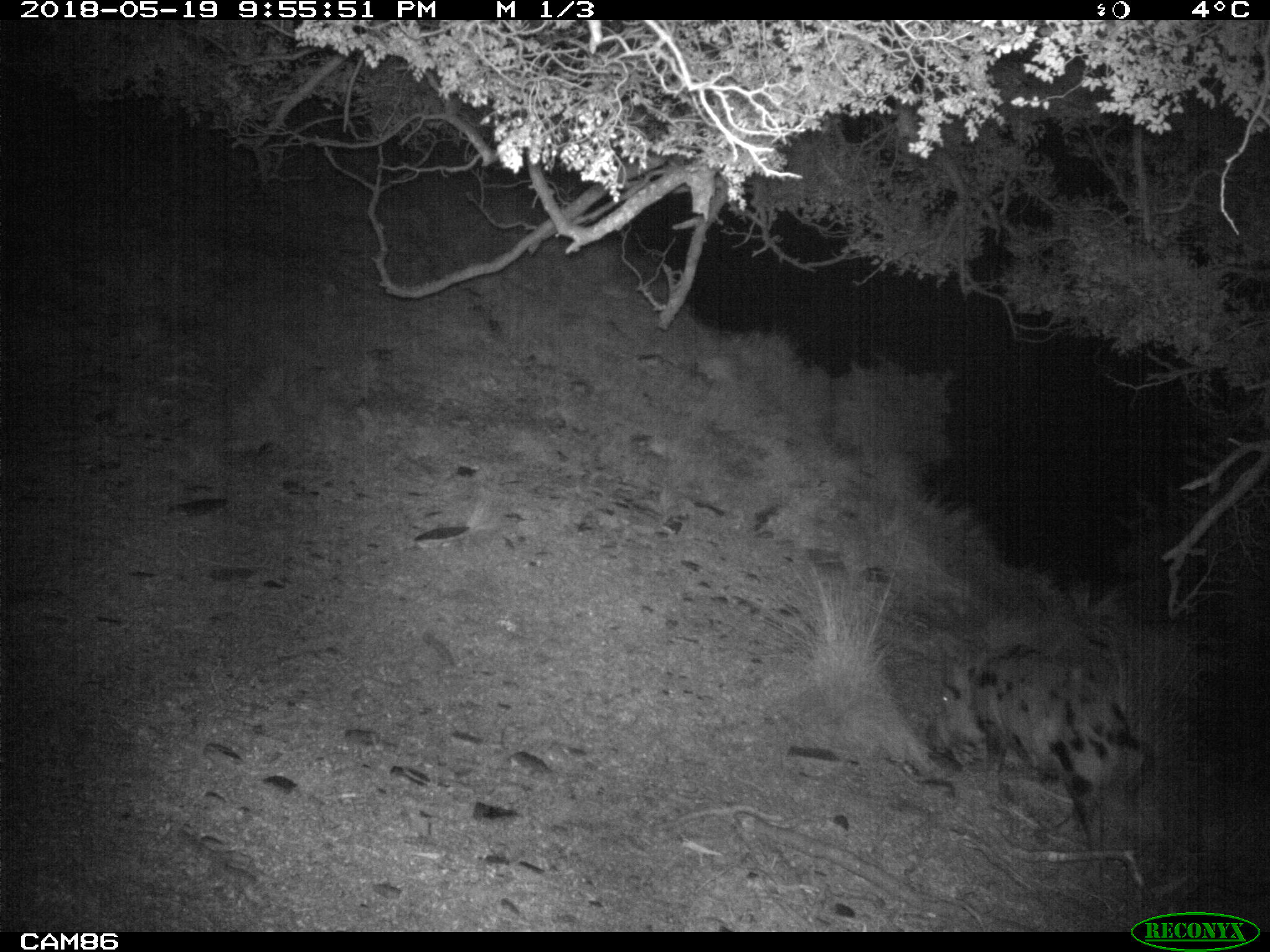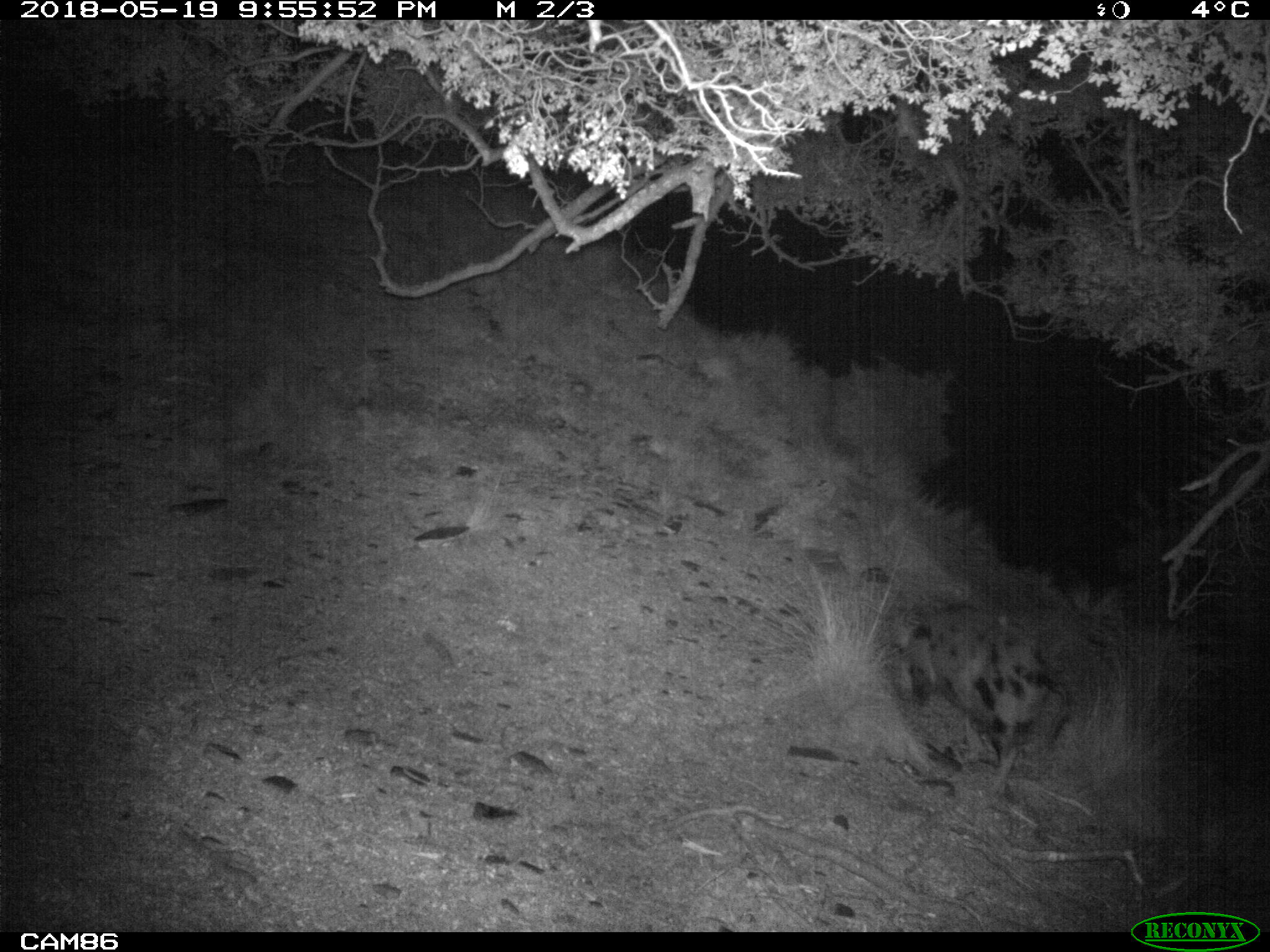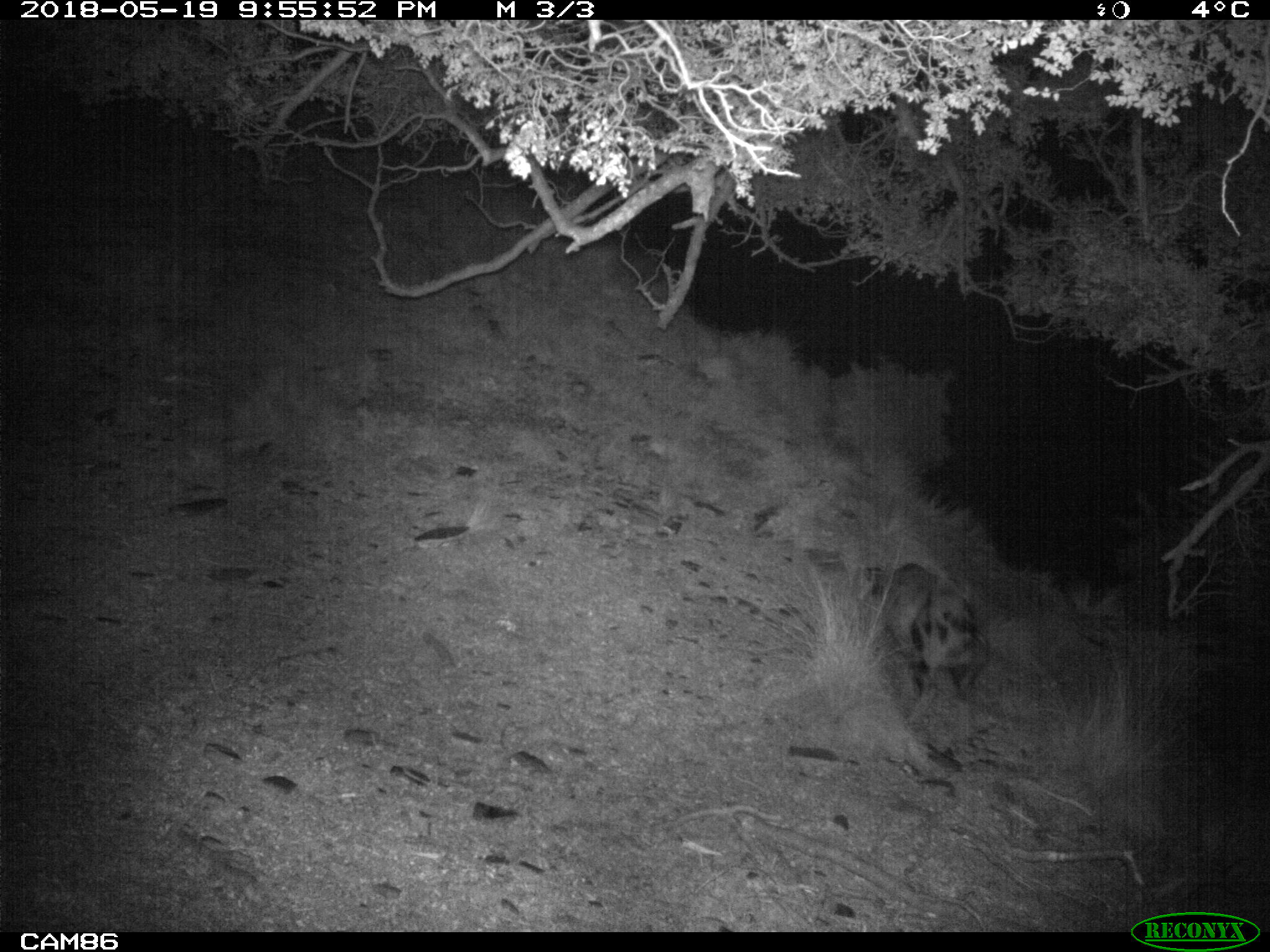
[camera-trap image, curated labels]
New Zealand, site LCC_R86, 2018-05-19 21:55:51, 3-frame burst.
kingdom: Animalia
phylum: Chordata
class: Mammalia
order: Artiodactyla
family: Suidae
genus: Sus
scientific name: Sus scrofa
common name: pig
Pig (Sus scrofa).